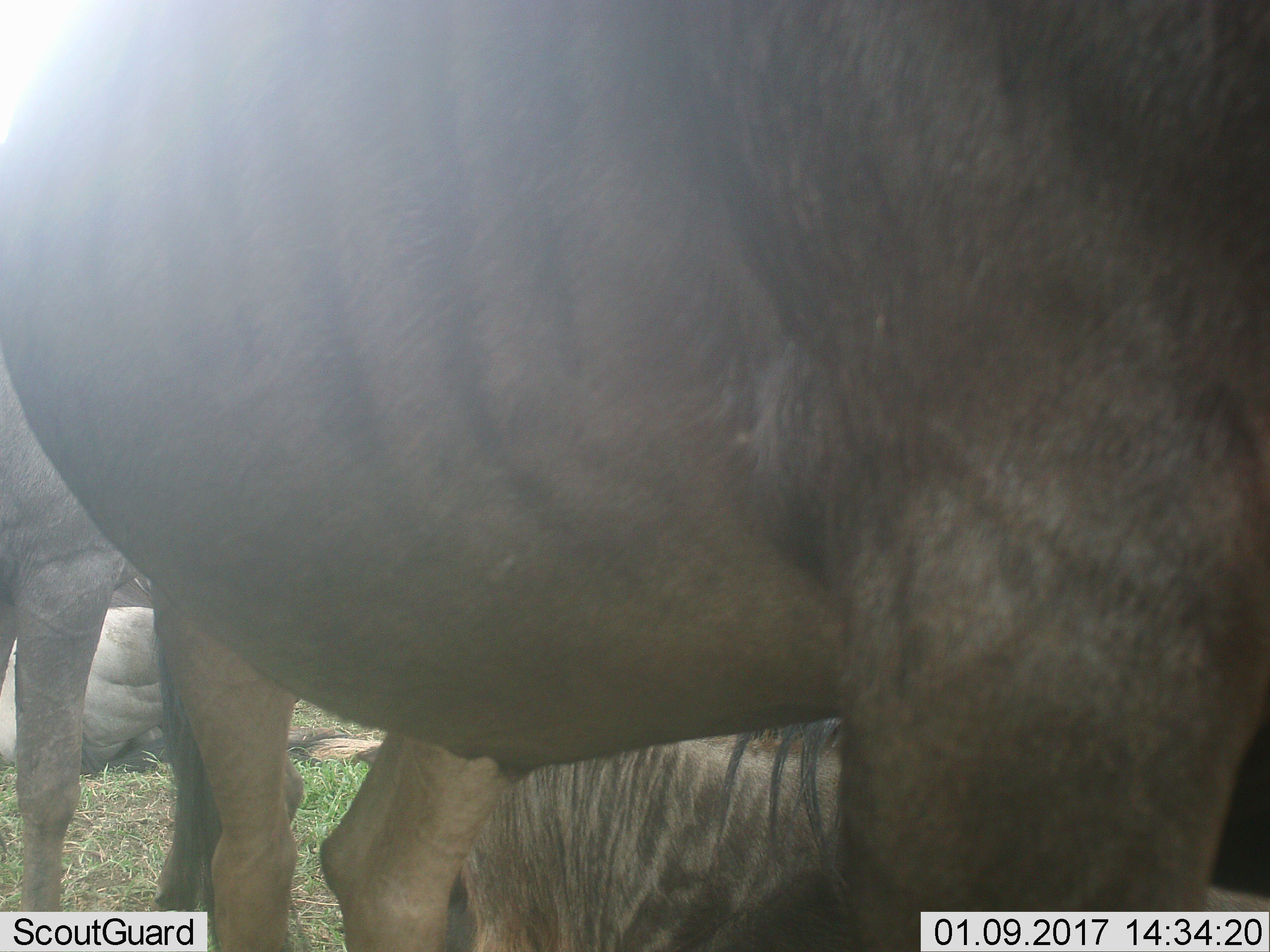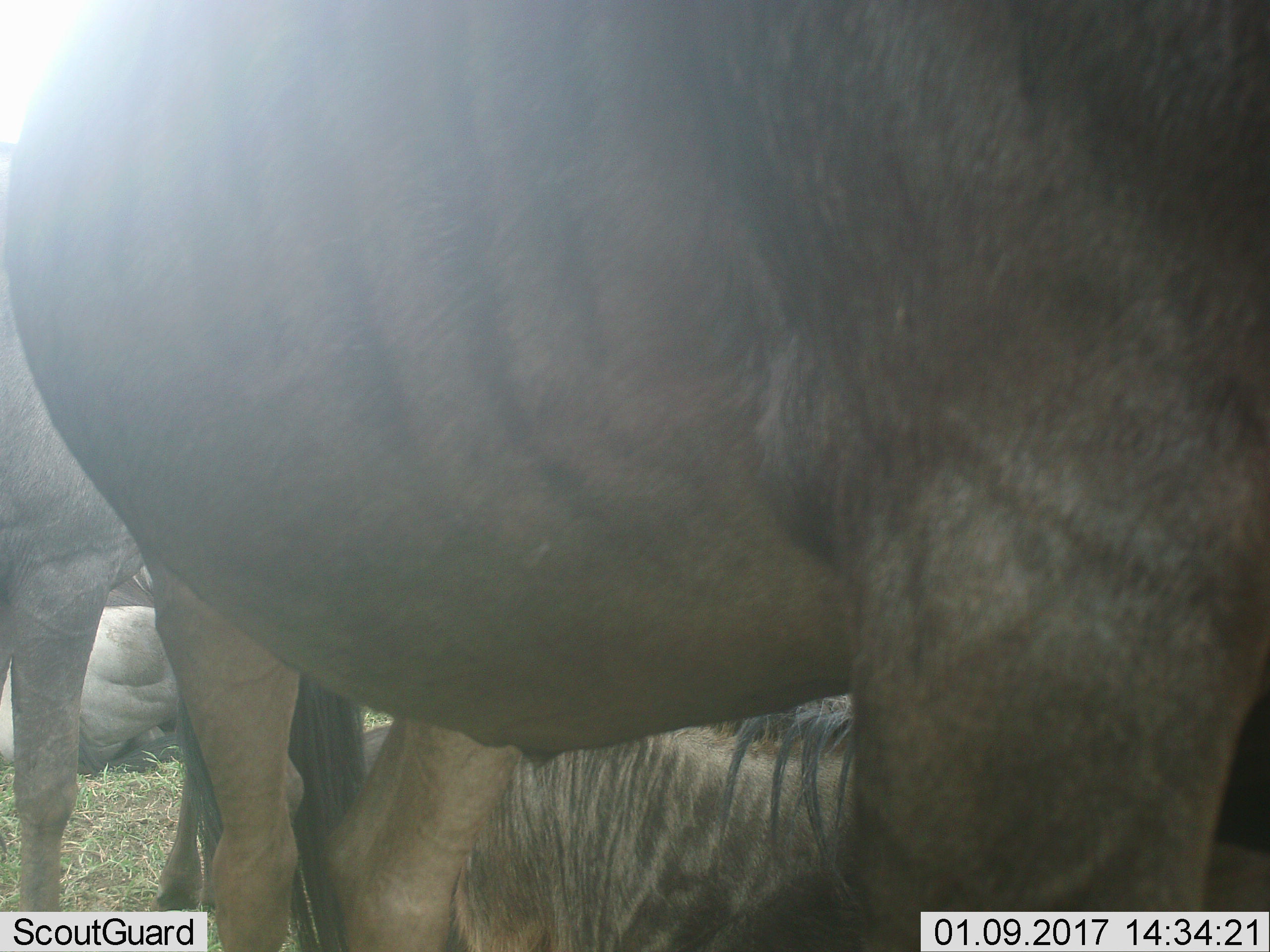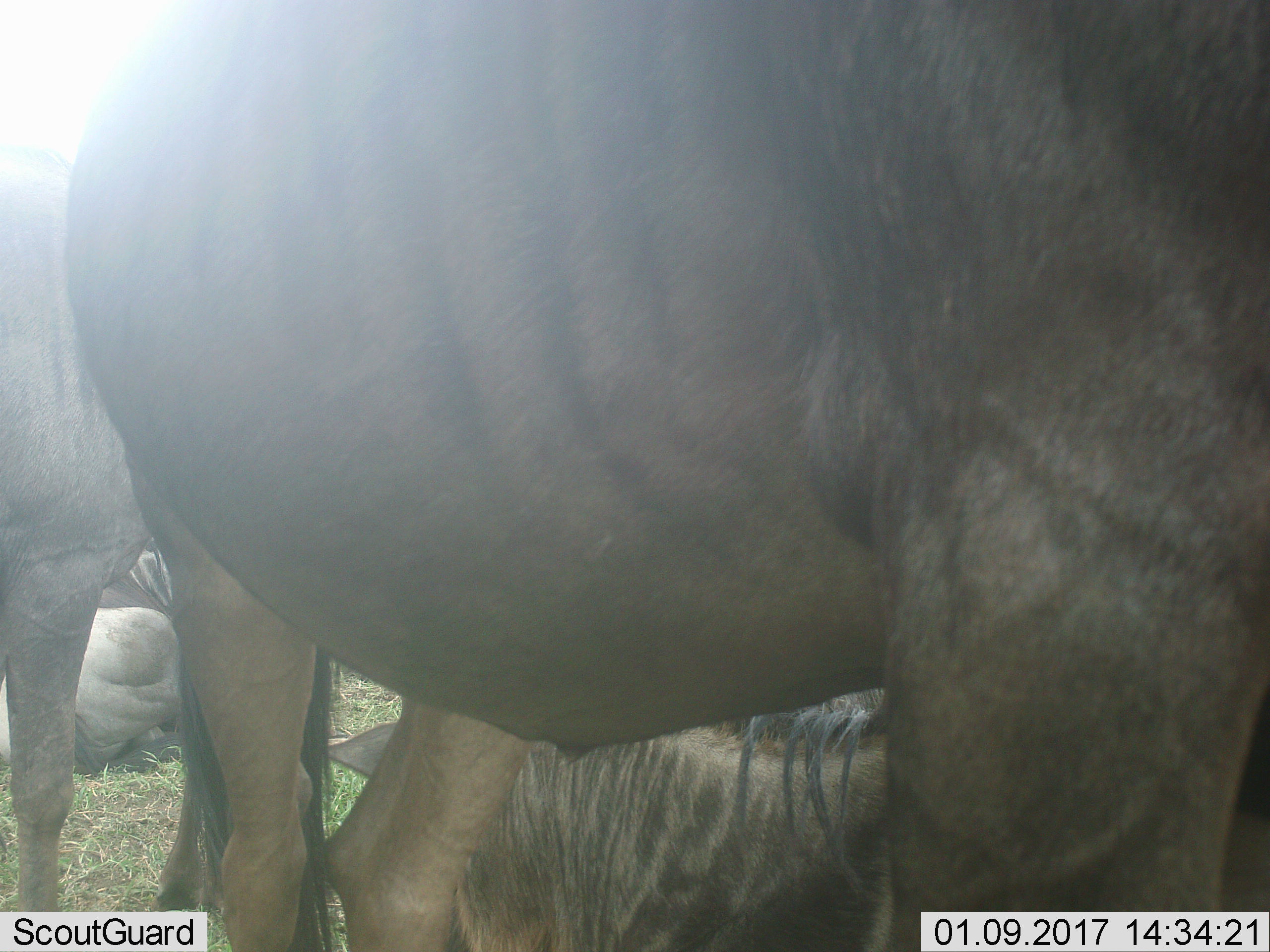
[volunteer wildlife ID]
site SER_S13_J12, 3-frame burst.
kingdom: Animalia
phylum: Chordata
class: Mammalia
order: Artiodactyla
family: Bovidae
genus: Connochaetes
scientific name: Connochaetes taurinus taurinus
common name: blue wildebeest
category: wildebeestblue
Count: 4.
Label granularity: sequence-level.